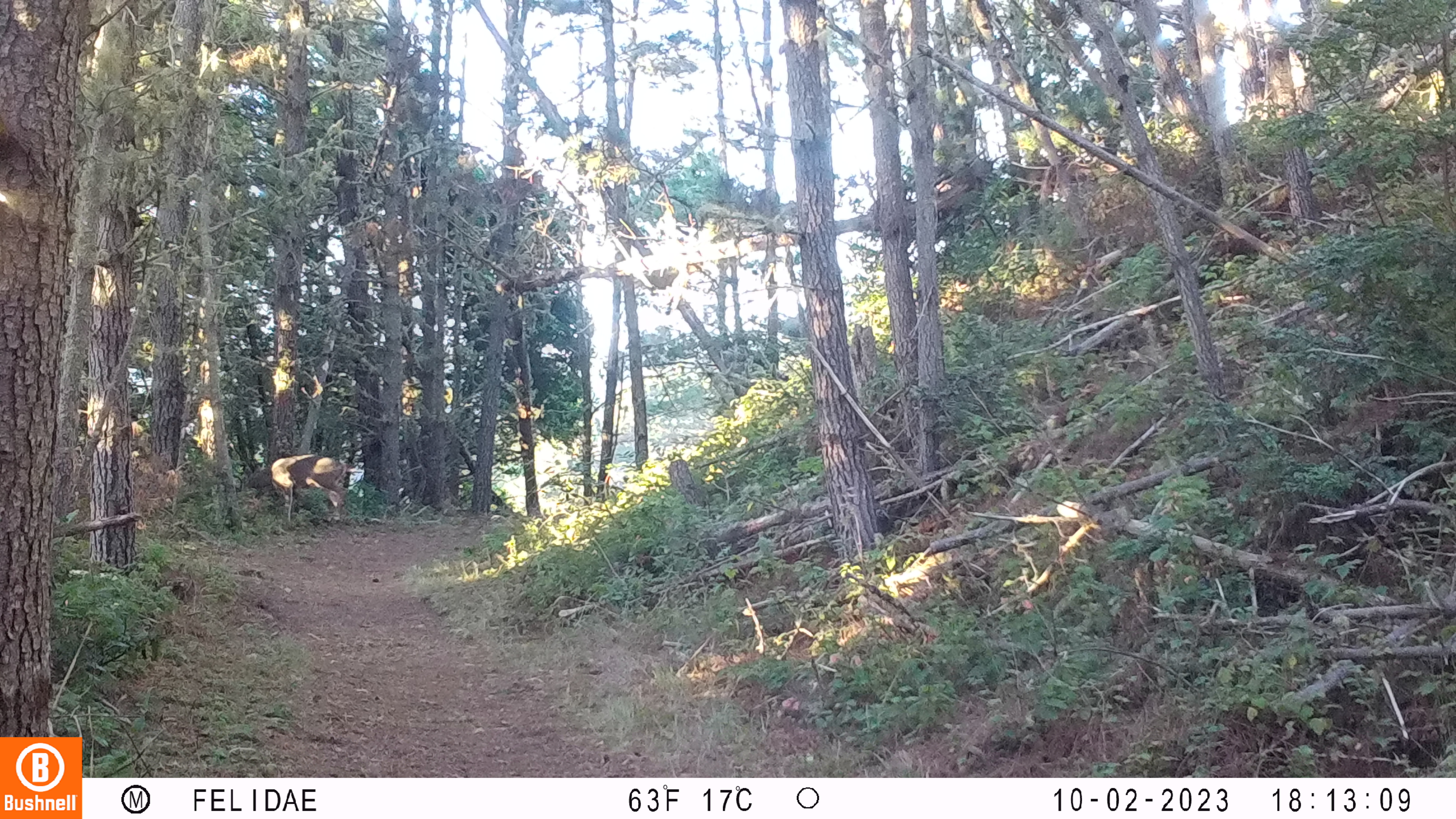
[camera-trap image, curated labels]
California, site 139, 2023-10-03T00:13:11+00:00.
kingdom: Animalia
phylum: Chordata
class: Mammalia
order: Artiodactyla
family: Cervidae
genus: Odocoileus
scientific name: Odocoileus hemionus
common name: mule deer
Mule deer (Odocoileus hemionus).